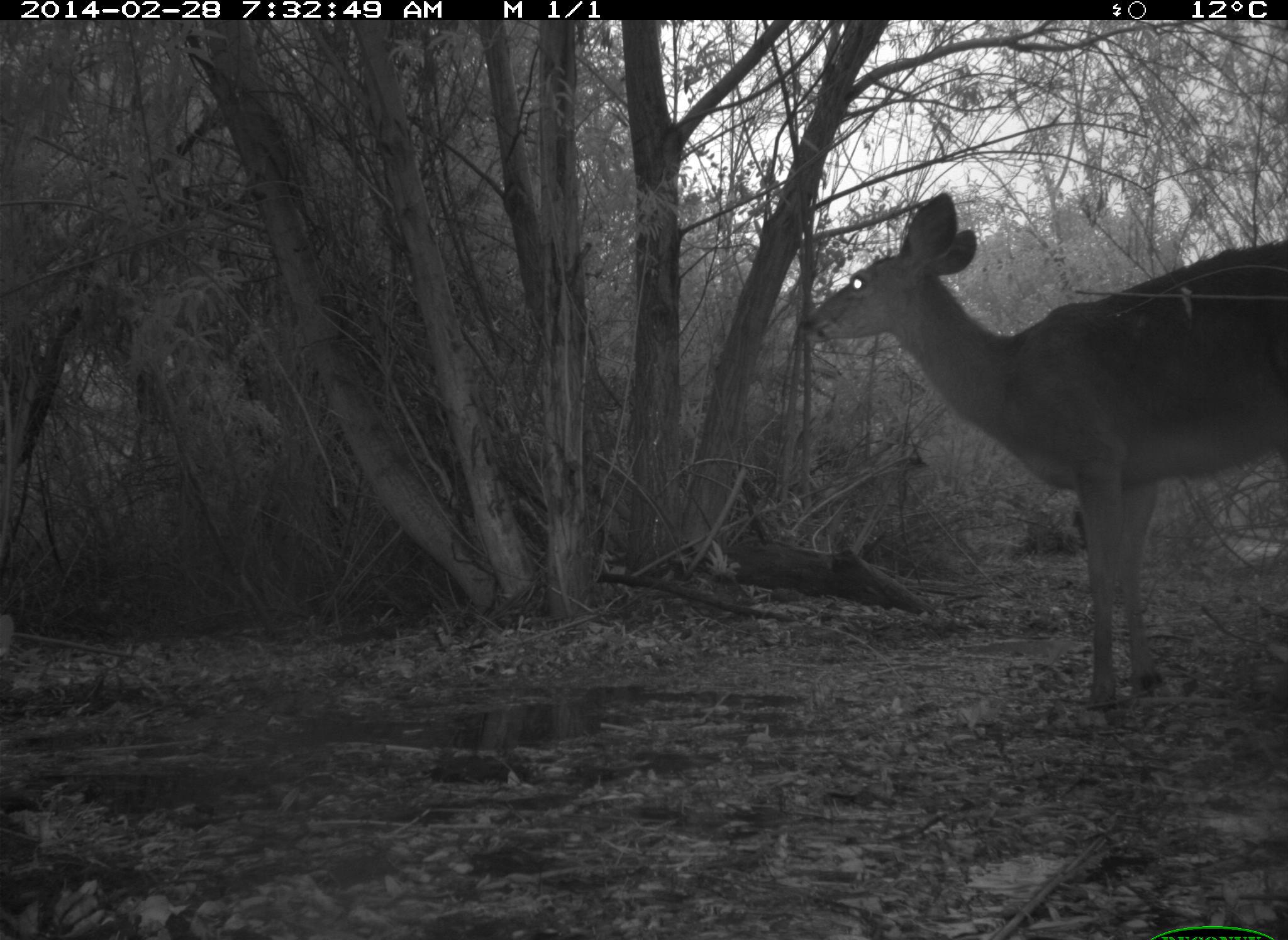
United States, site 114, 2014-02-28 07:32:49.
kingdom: Animalia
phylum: Chordata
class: Mammalia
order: Artiodactyla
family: Cervidae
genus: Odocoileus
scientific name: Odocoileus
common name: deer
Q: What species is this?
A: Deer (Odocoileus).